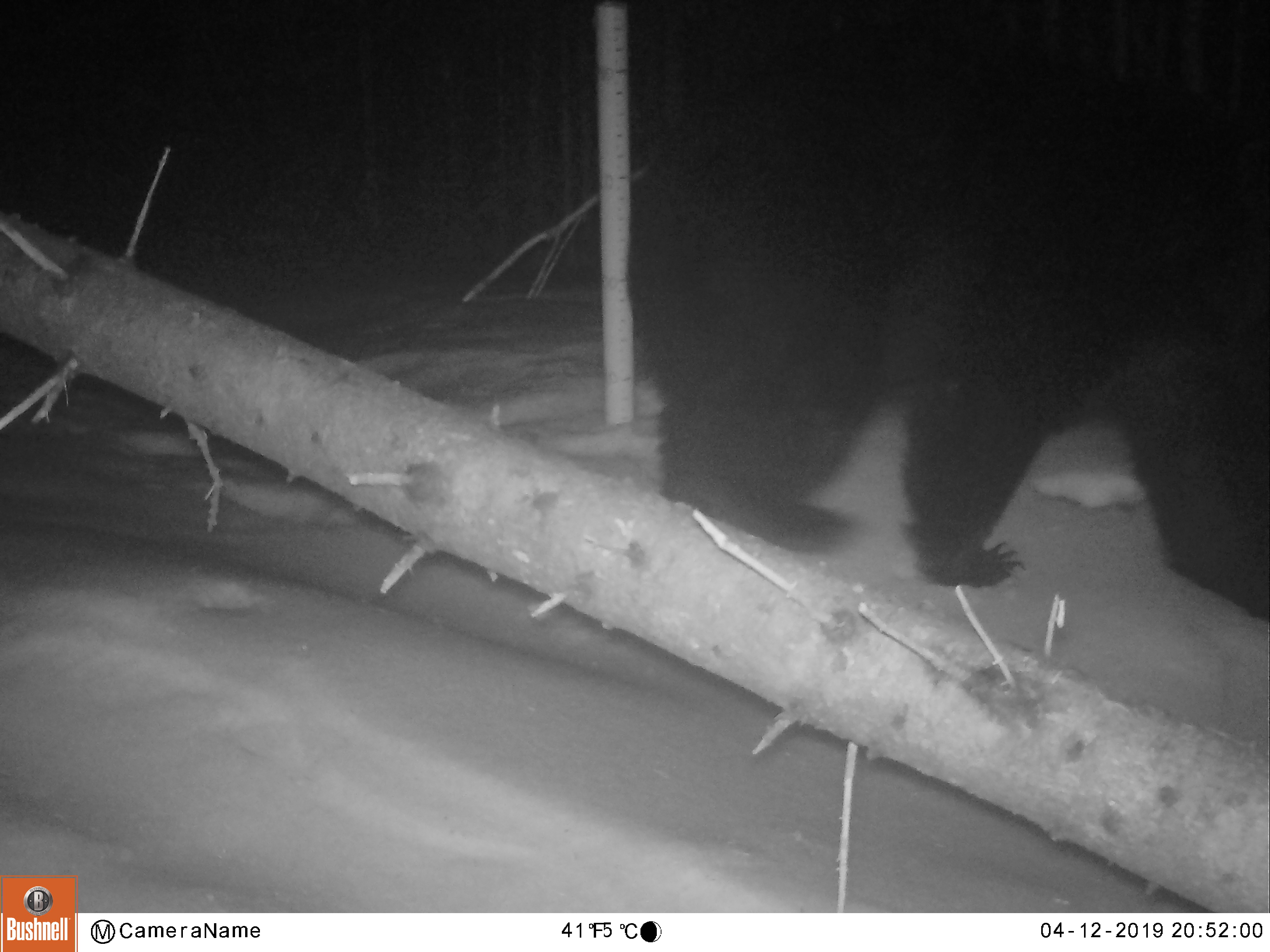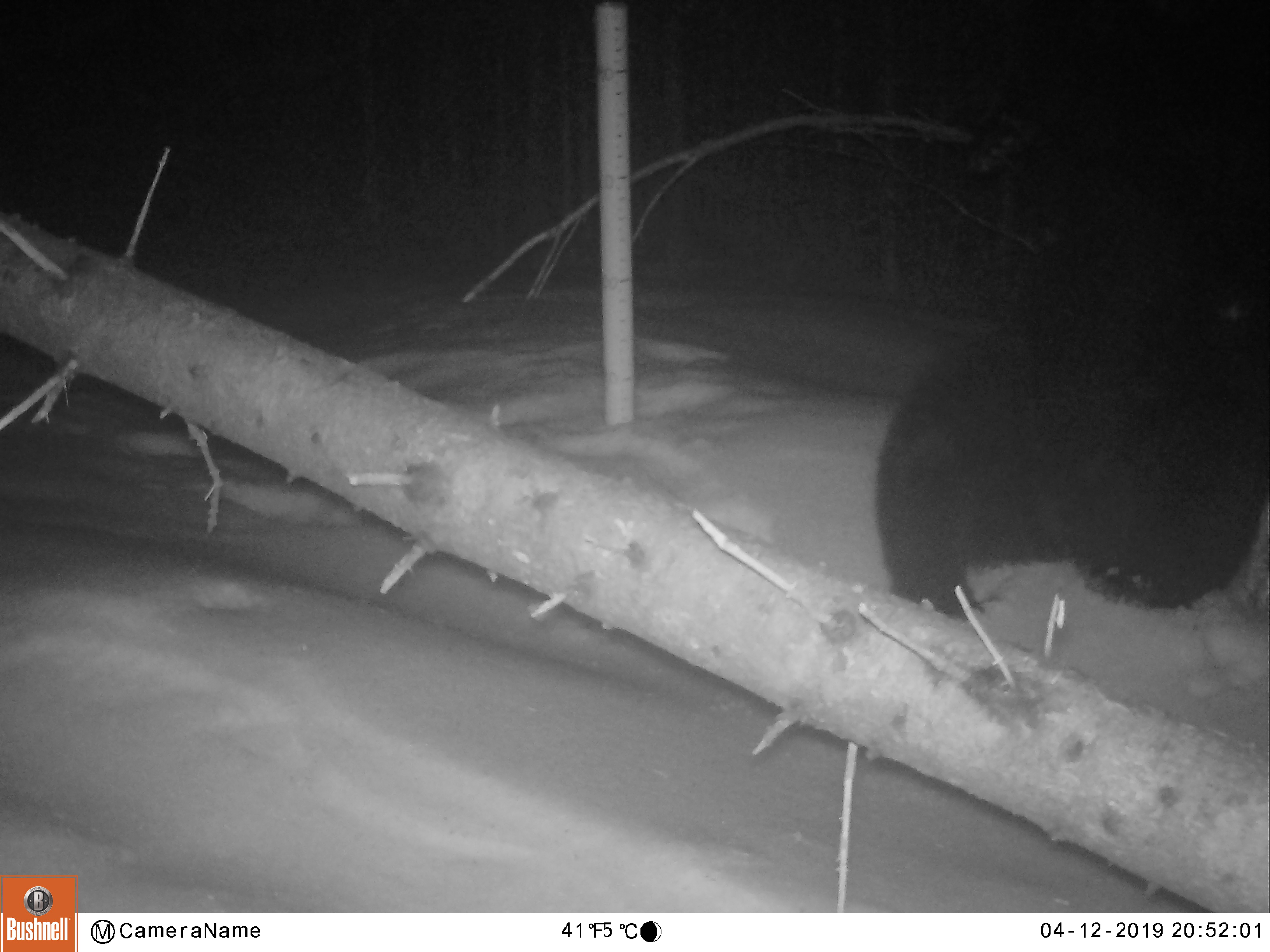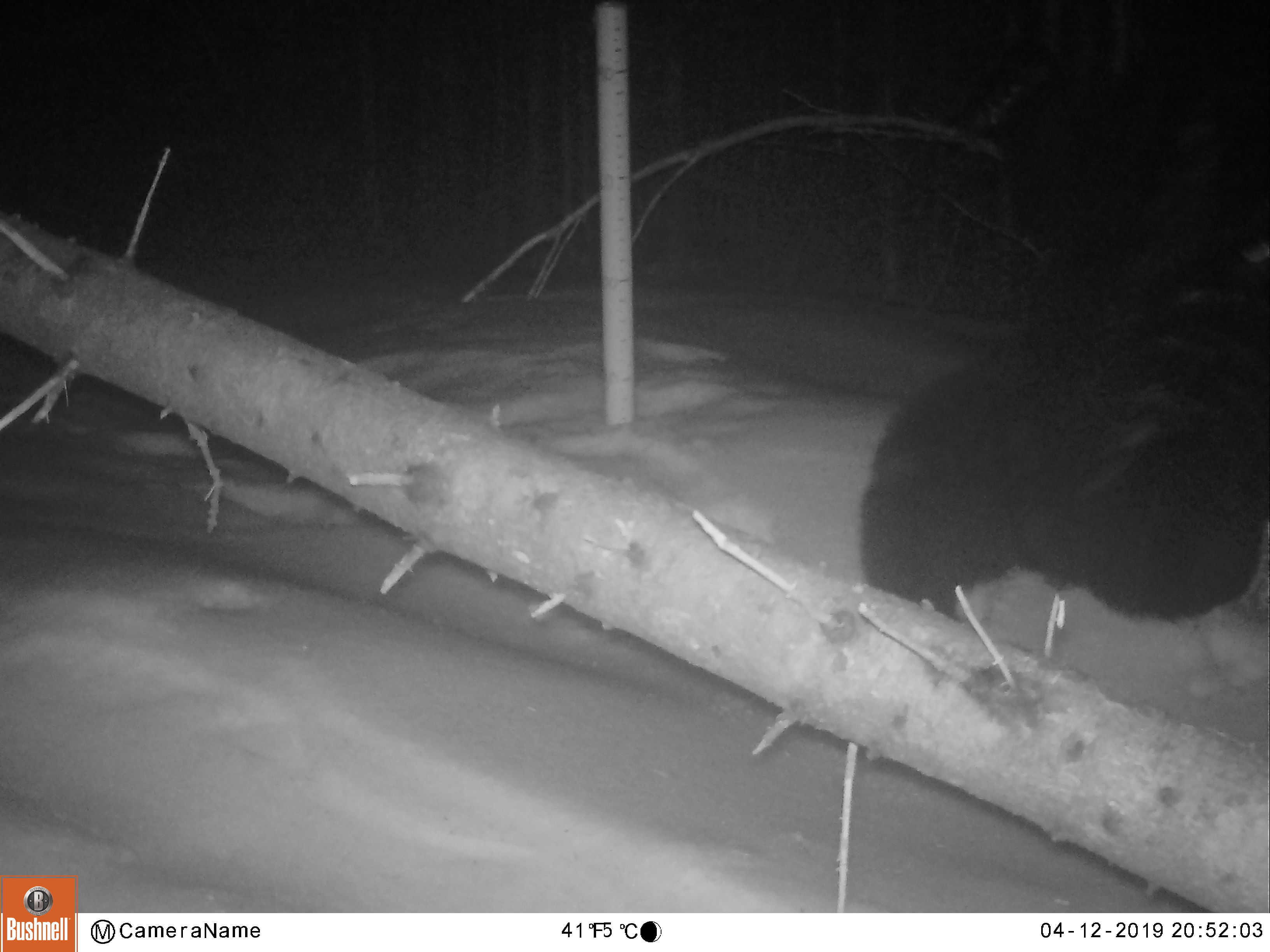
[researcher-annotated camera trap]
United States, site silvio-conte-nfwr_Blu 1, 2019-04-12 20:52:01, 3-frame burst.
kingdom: Animalia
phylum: Chordata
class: Mammalia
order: Carnivora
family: Ursidae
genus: Ursus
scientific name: Ursus americanus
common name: black bear